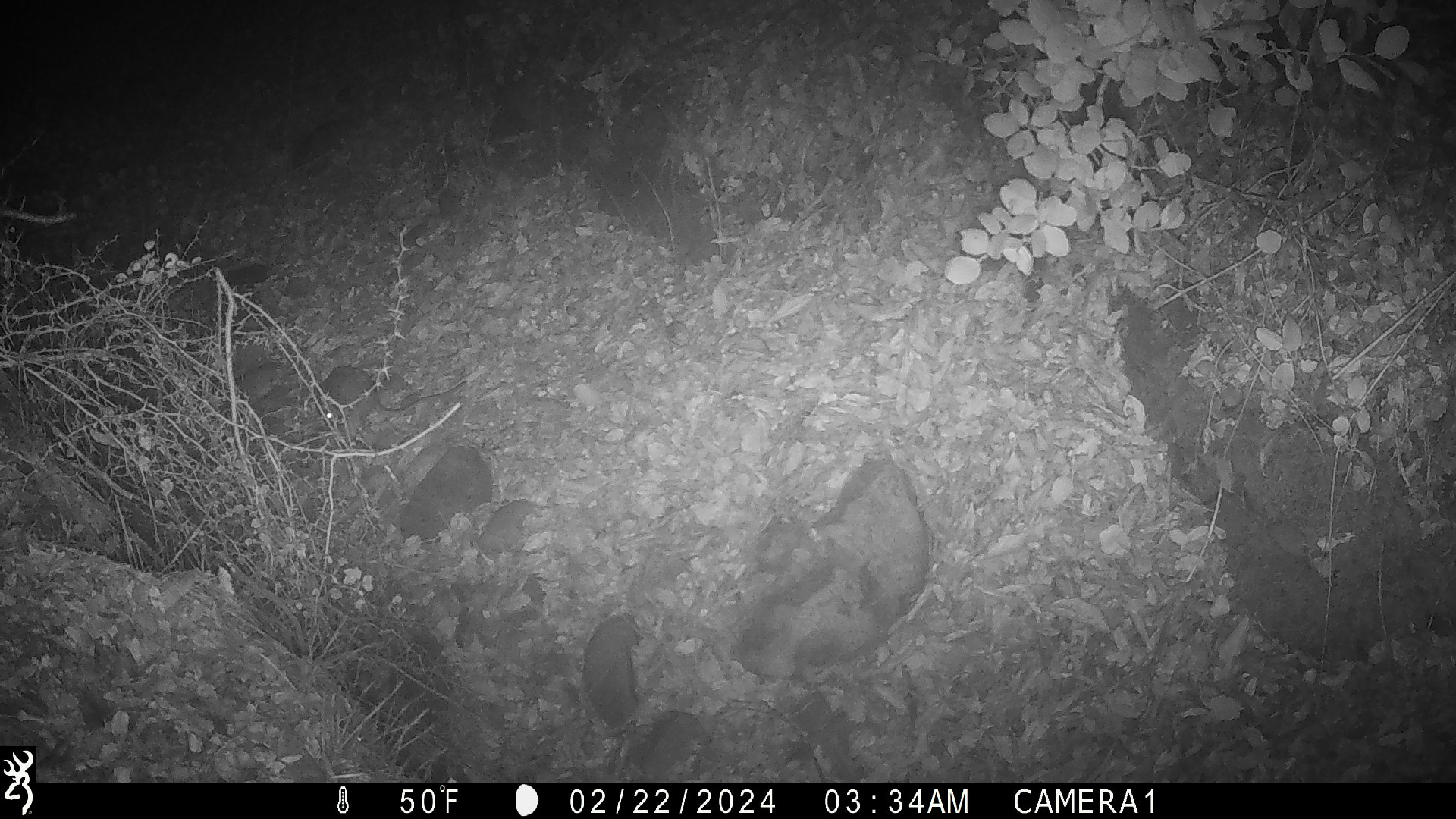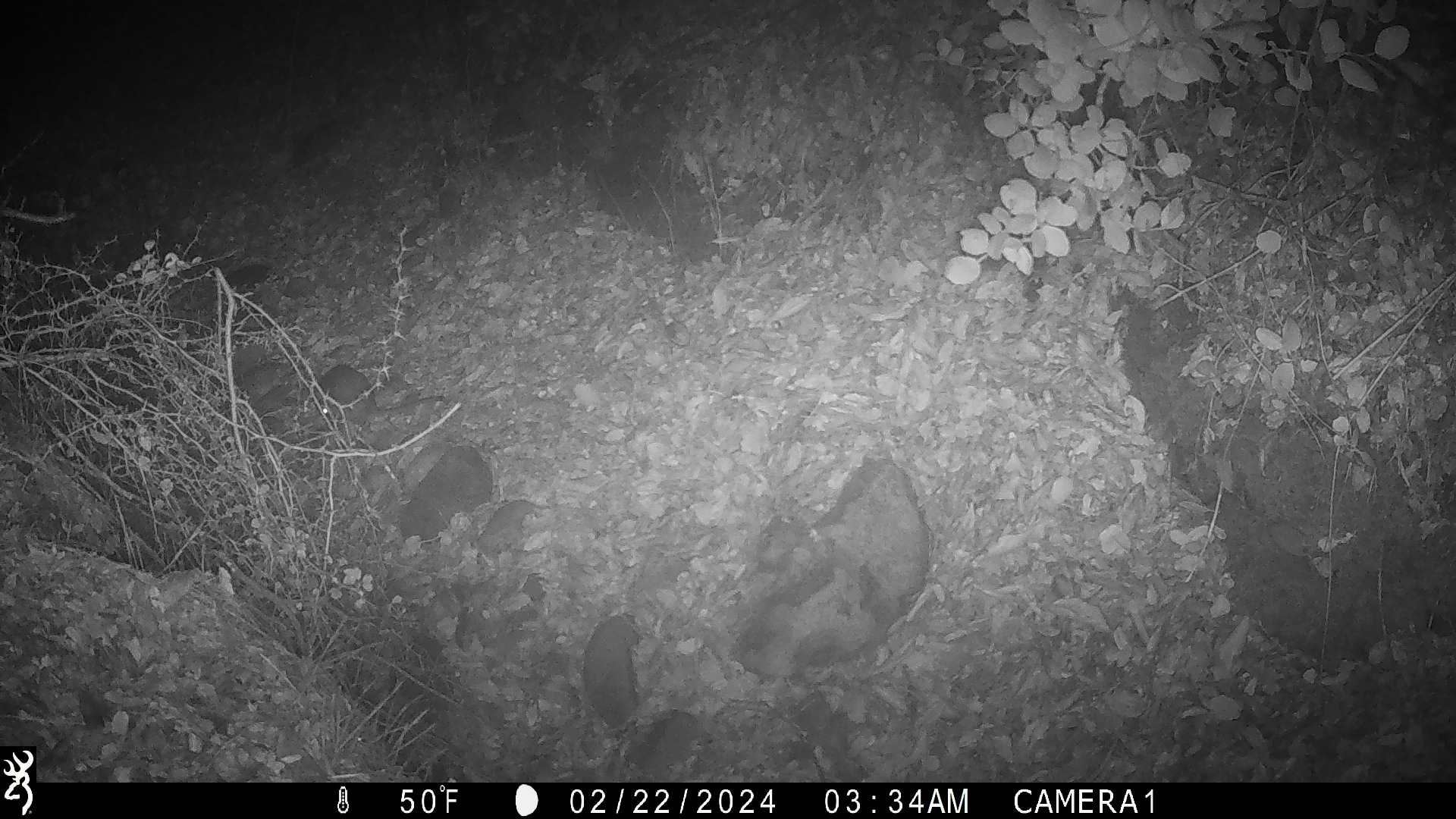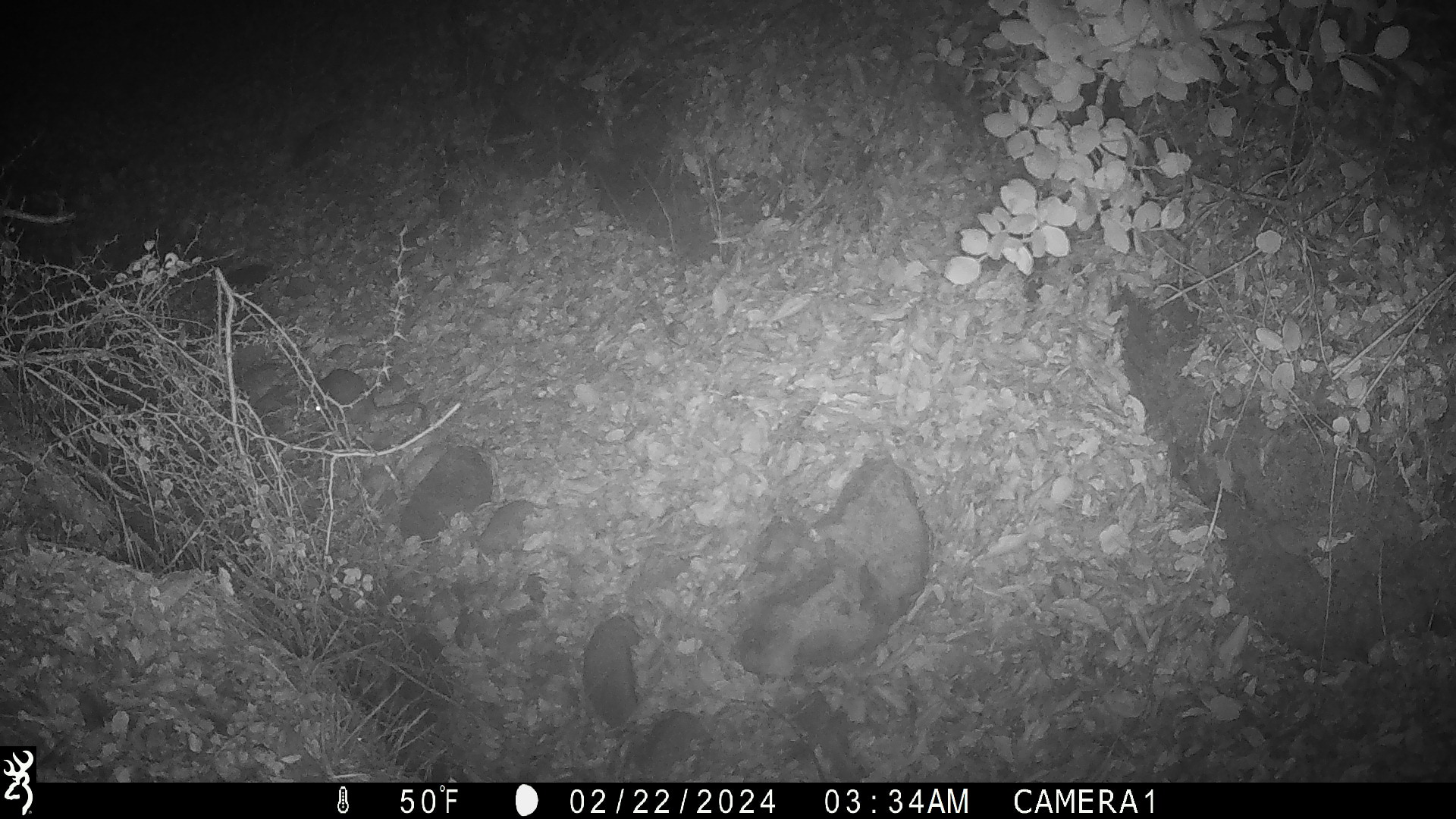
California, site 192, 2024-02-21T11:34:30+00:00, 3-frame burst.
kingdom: Animalia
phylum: Chordata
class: Mammalia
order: Rodentia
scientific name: Rodentia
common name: mouse or rat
Mouse or rat (Rodentia).